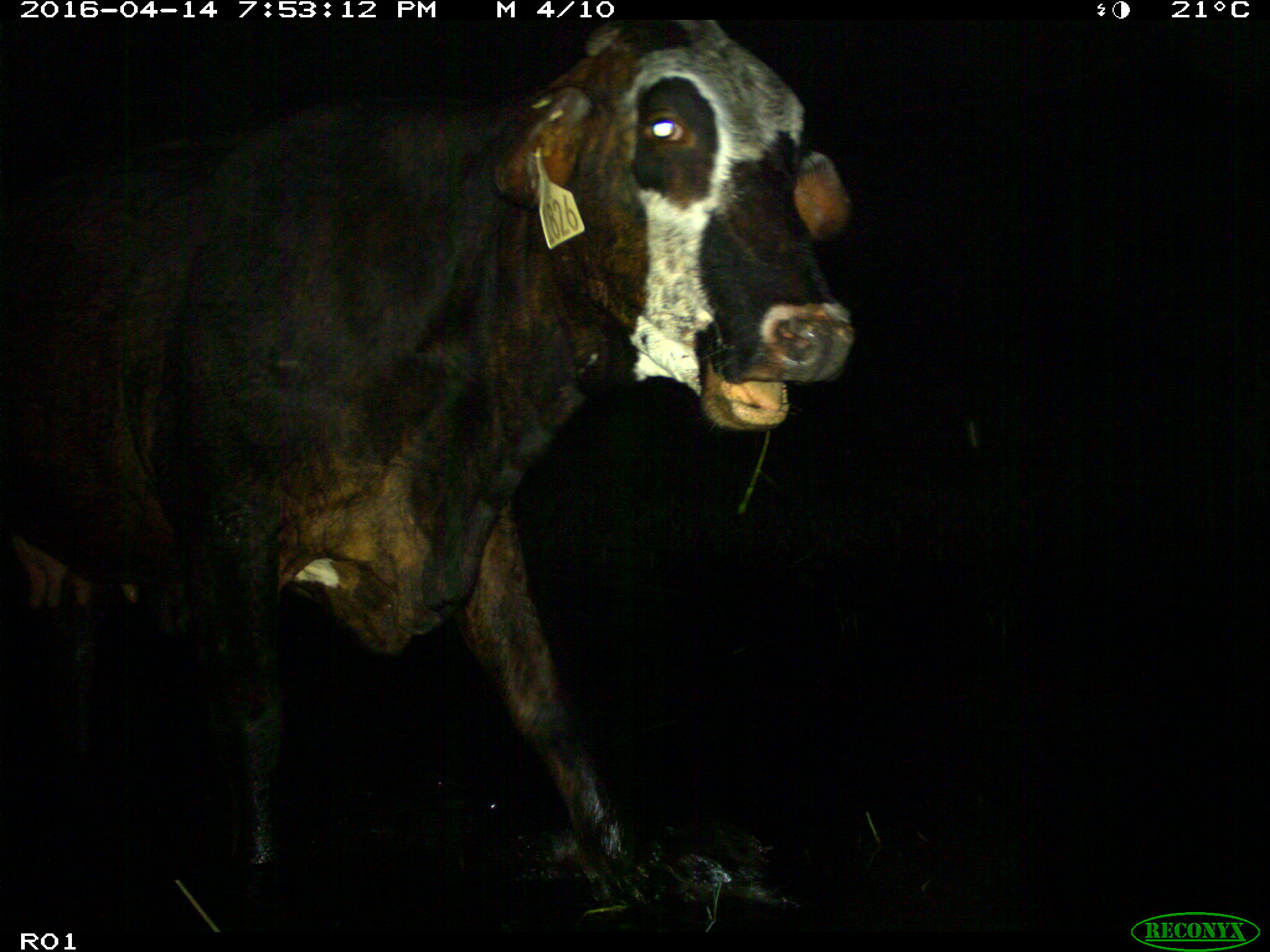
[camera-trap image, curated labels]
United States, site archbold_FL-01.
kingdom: Animalia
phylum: Chordata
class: Mammalia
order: Artiodactyla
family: Bovidae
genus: Bos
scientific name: Bos taurus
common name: domestic cow